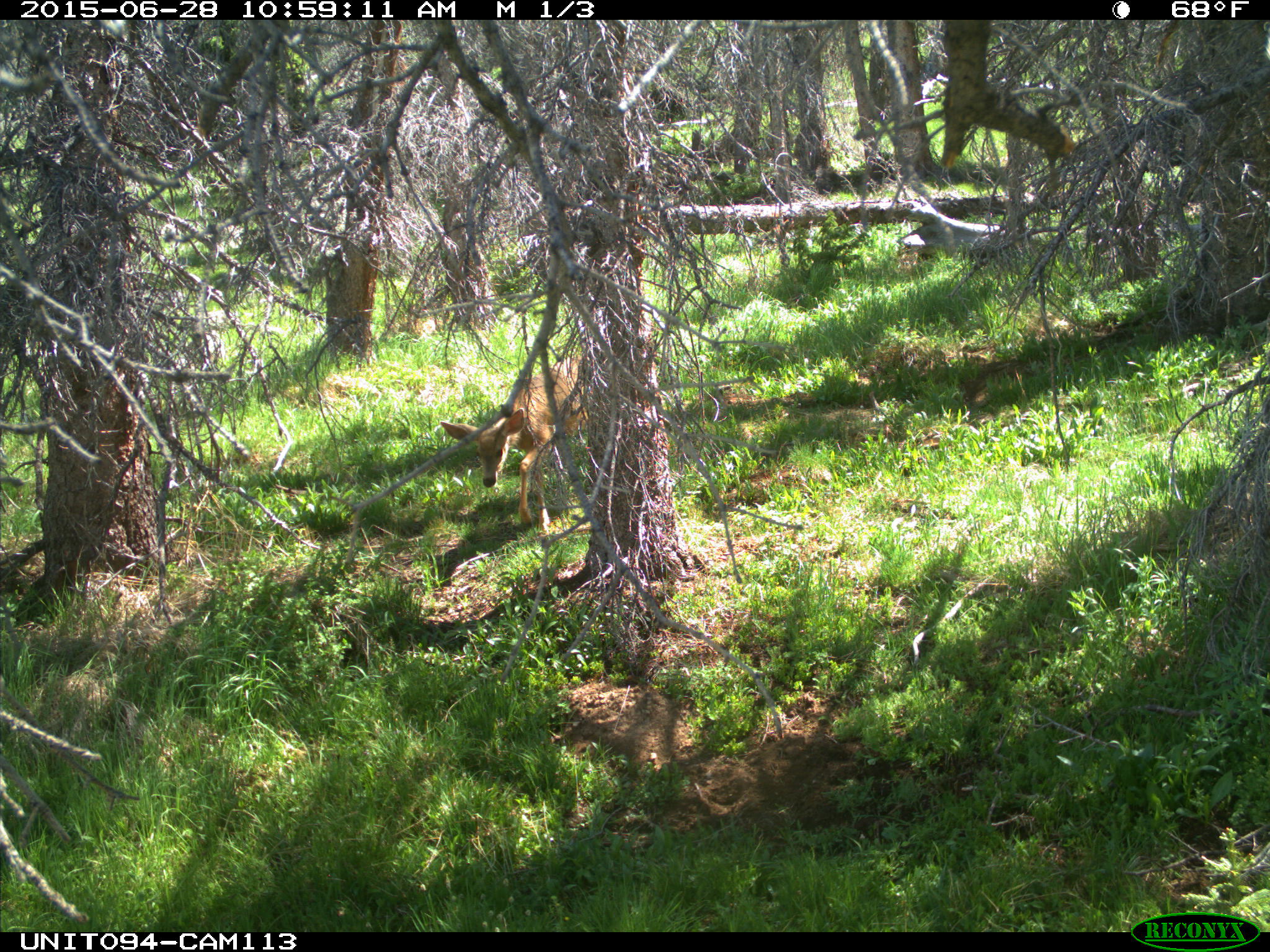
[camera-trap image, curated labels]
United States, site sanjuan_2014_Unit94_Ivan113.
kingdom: Animalia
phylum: Chordata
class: Mammalia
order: Artiodactyla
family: Cervidae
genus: Odocoileus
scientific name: Odocoileus hemionus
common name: mule deer